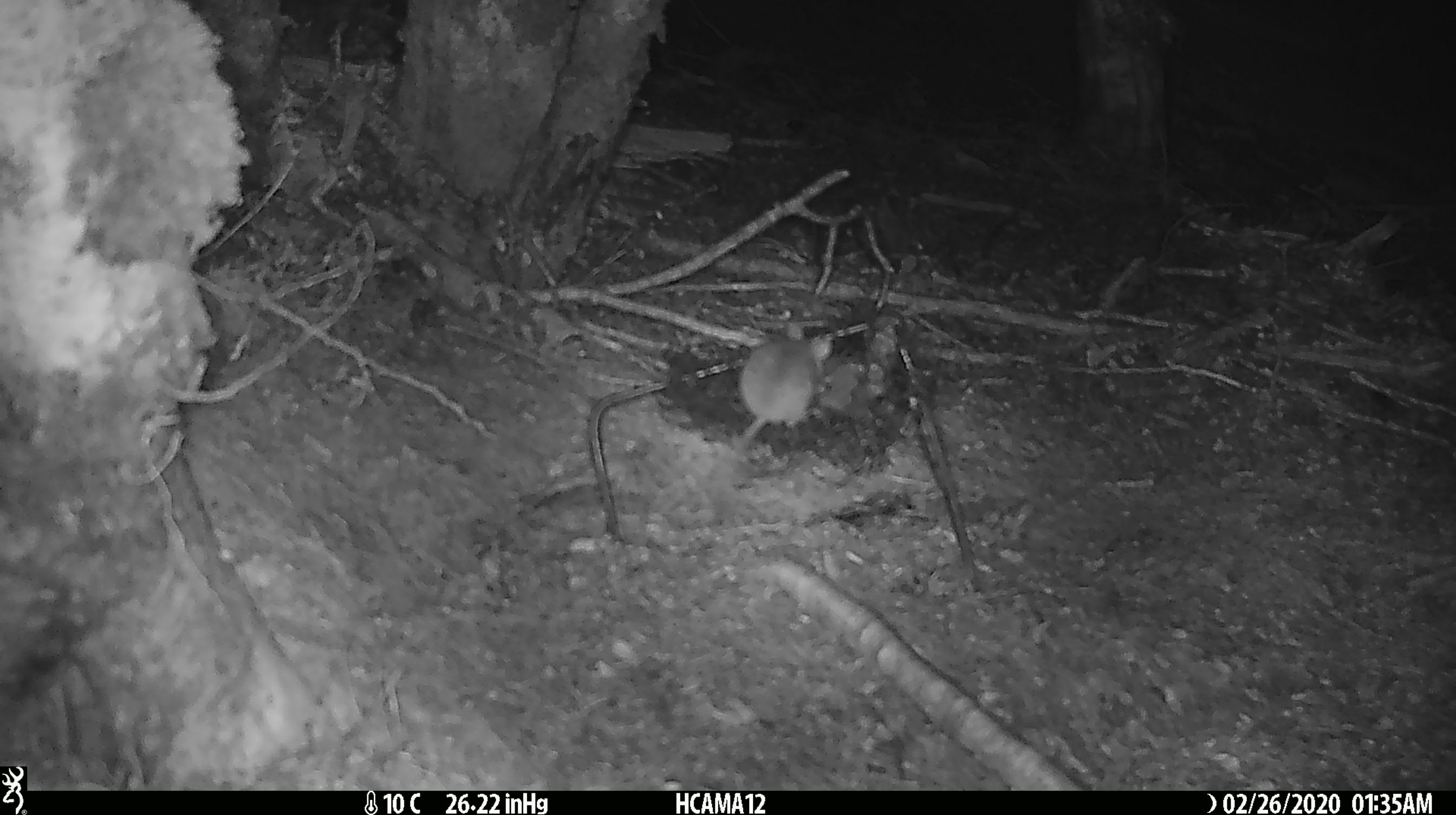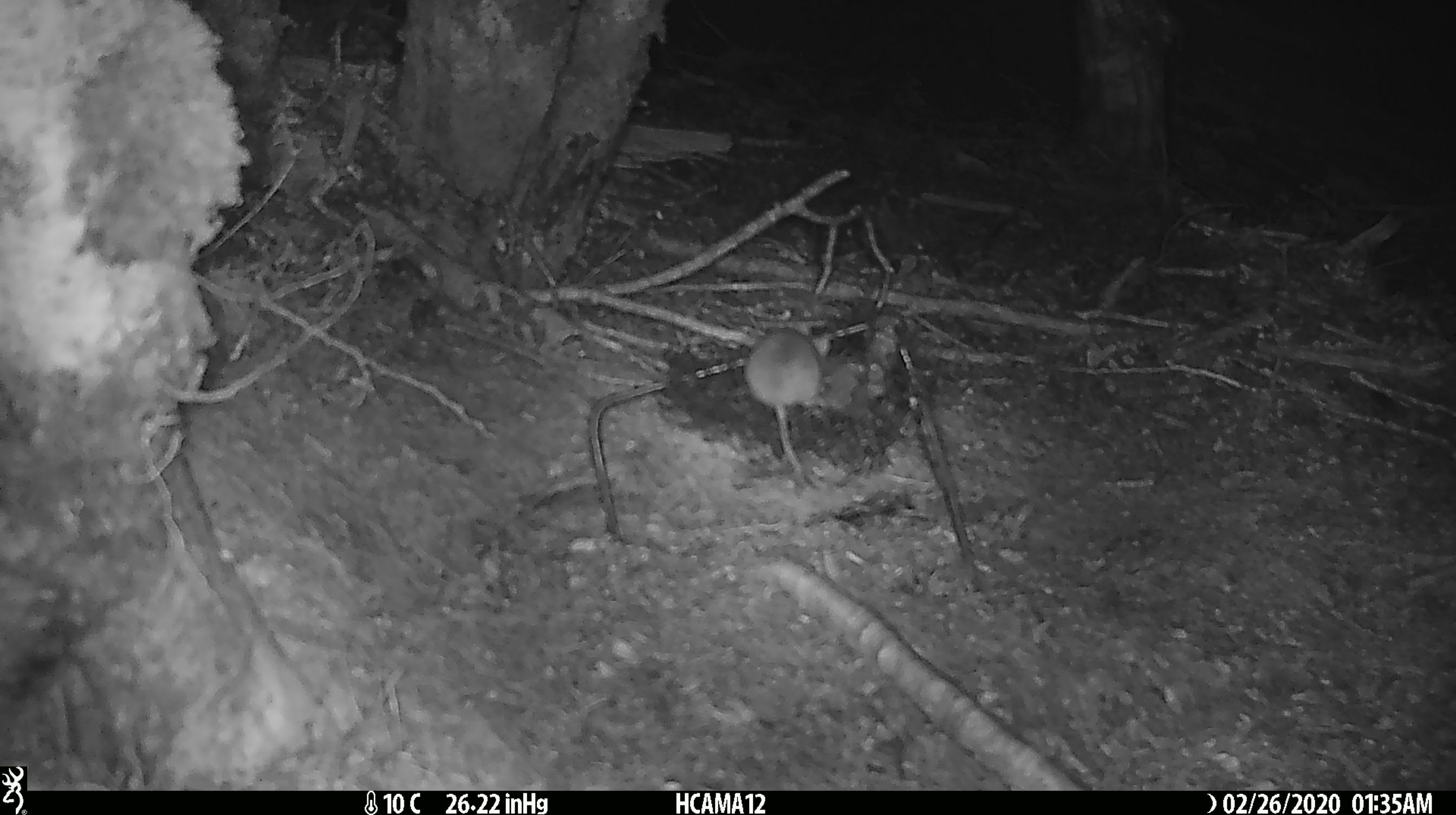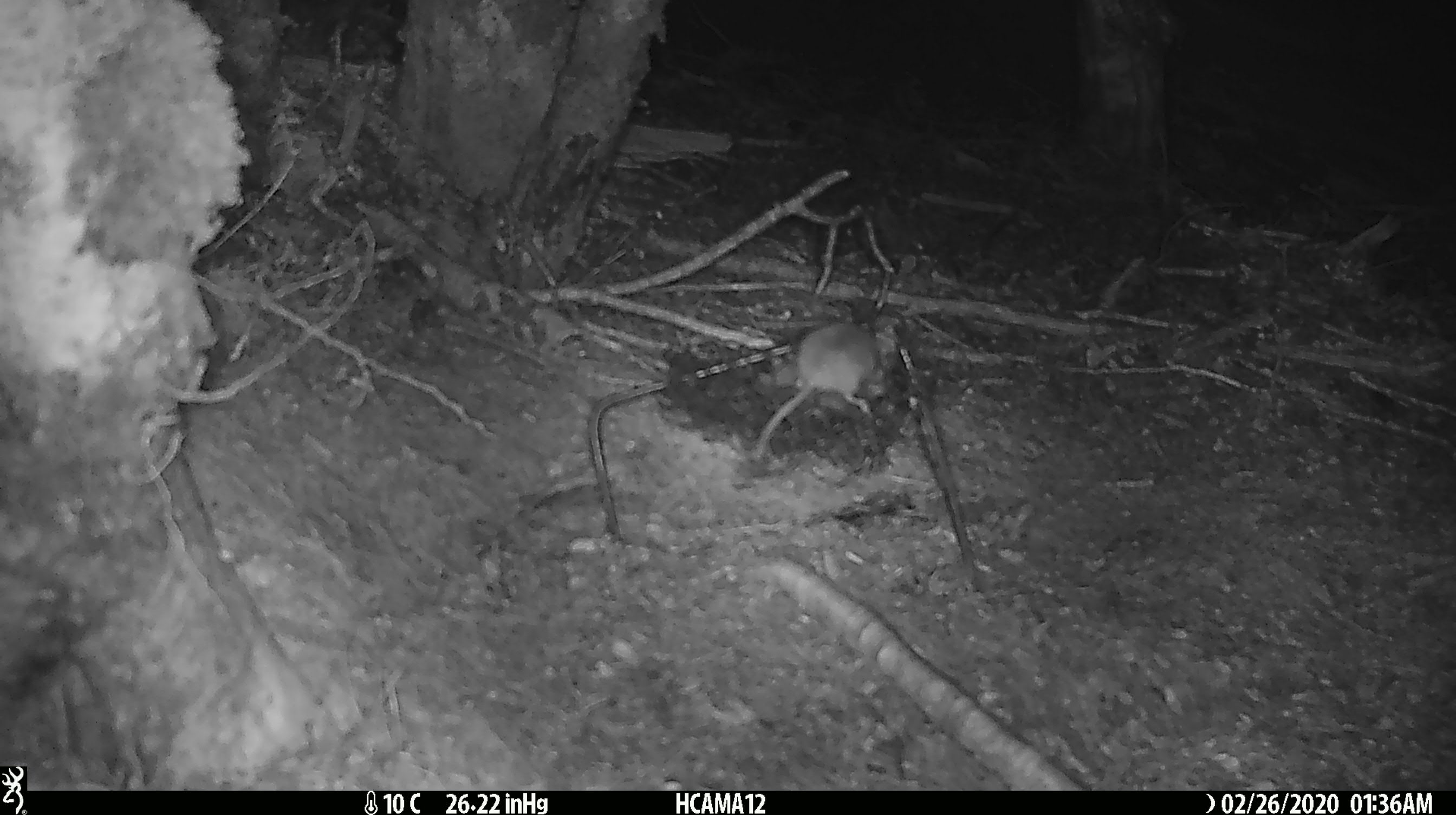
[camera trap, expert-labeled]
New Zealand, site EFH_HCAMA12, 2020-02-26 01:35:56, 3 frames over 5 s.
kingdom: Animalia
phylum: Chordata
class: Mammalia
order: Rodentia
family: Muridae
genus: Mus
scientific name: Mus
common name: mouse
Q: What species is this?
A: Mouse (Mus).